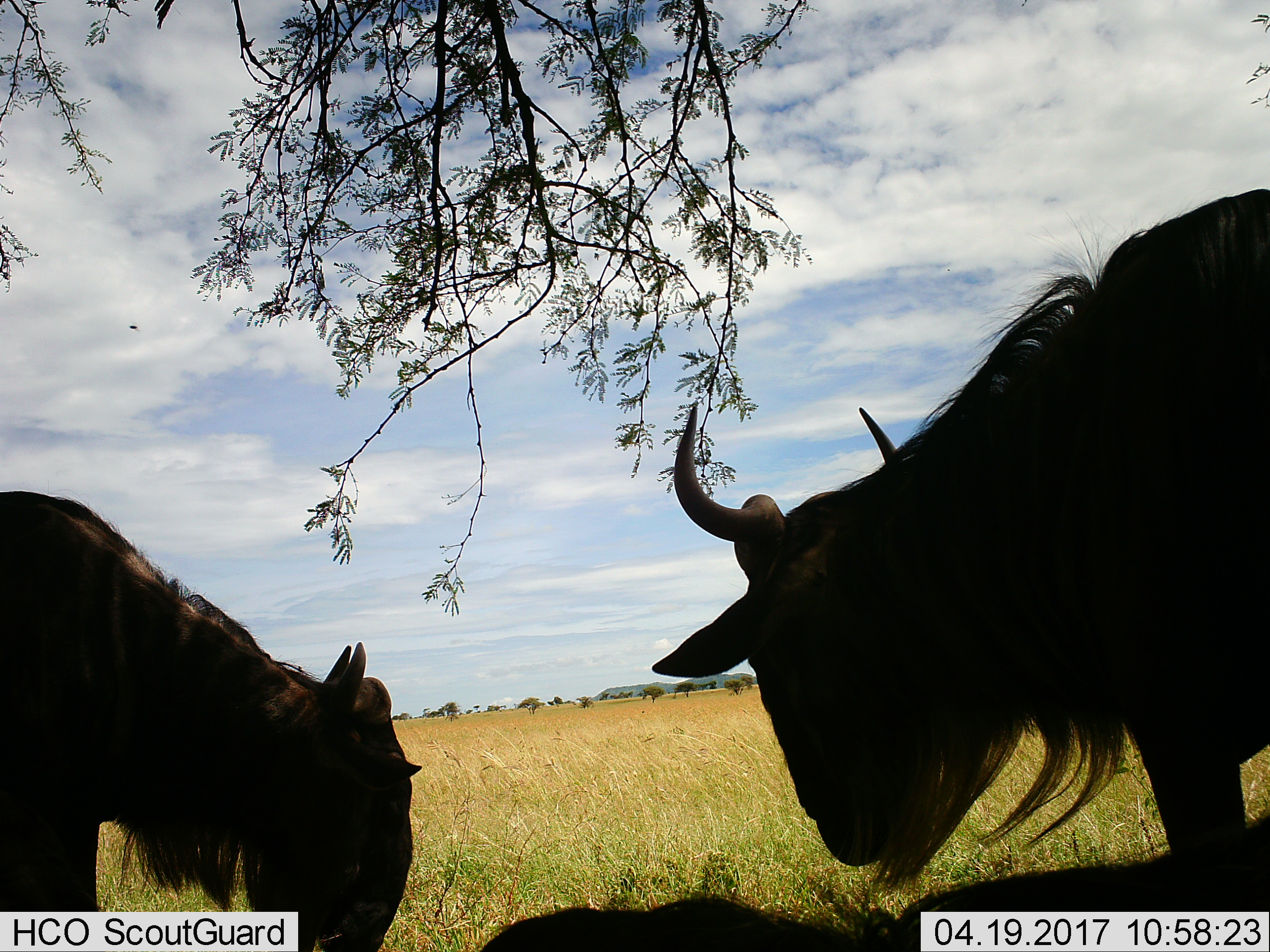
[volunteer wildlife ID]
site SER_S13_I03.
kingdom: Animalia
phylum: Chordata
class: Mammalia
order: Artiodactyla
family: Bovidae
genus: Connochaetes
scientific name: Connochaetes taurinus taurinus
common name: blue wildebeest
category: wildebeestblue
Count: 3.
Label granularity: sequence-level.